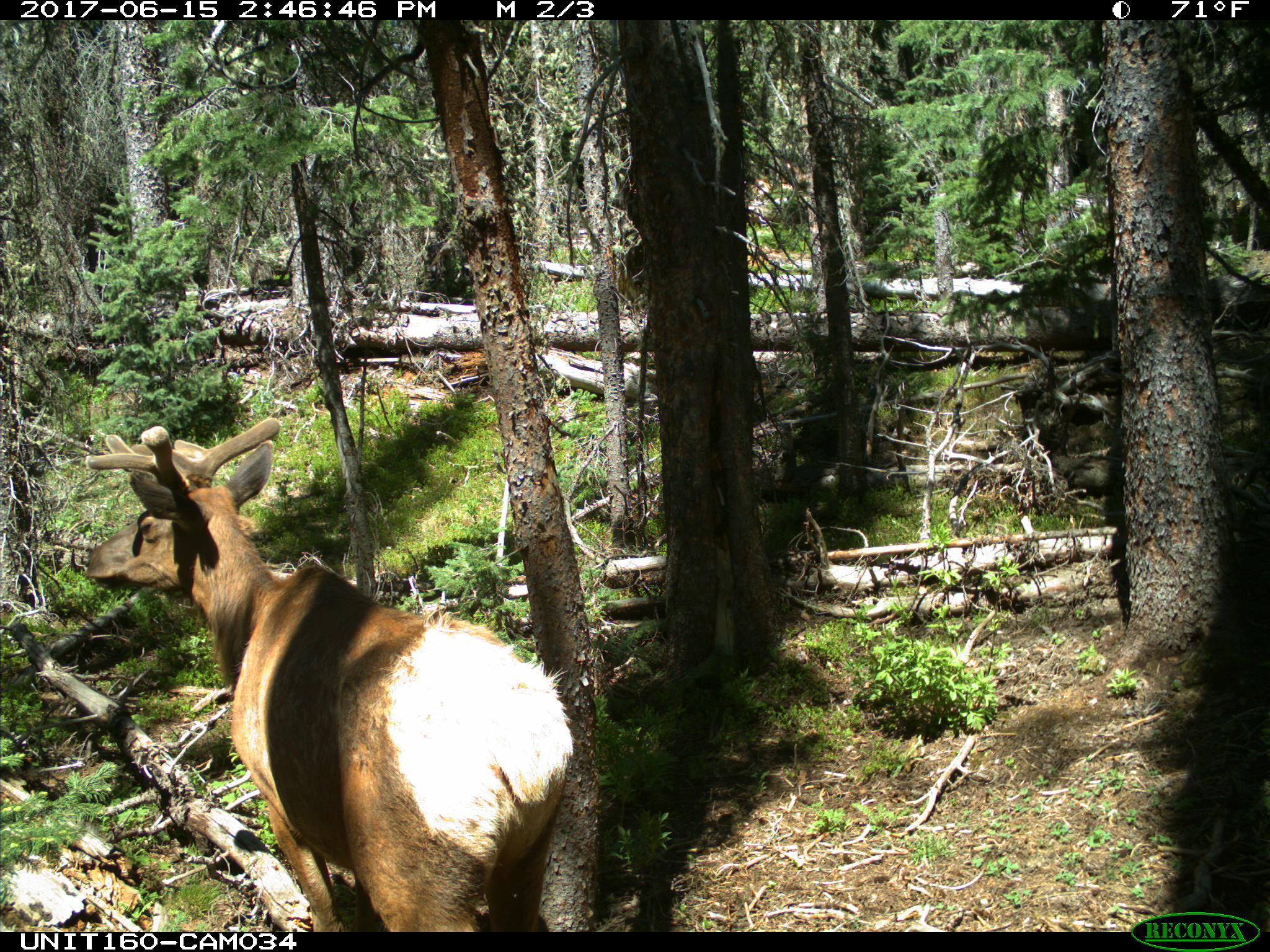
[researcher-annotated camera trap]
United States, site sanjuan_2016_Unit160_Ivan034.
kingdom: Animalia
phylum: Chordata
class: Mammalia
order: Artiodactyla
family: Cervidae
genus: Cervus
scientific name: Cervus elaphus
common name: red deer